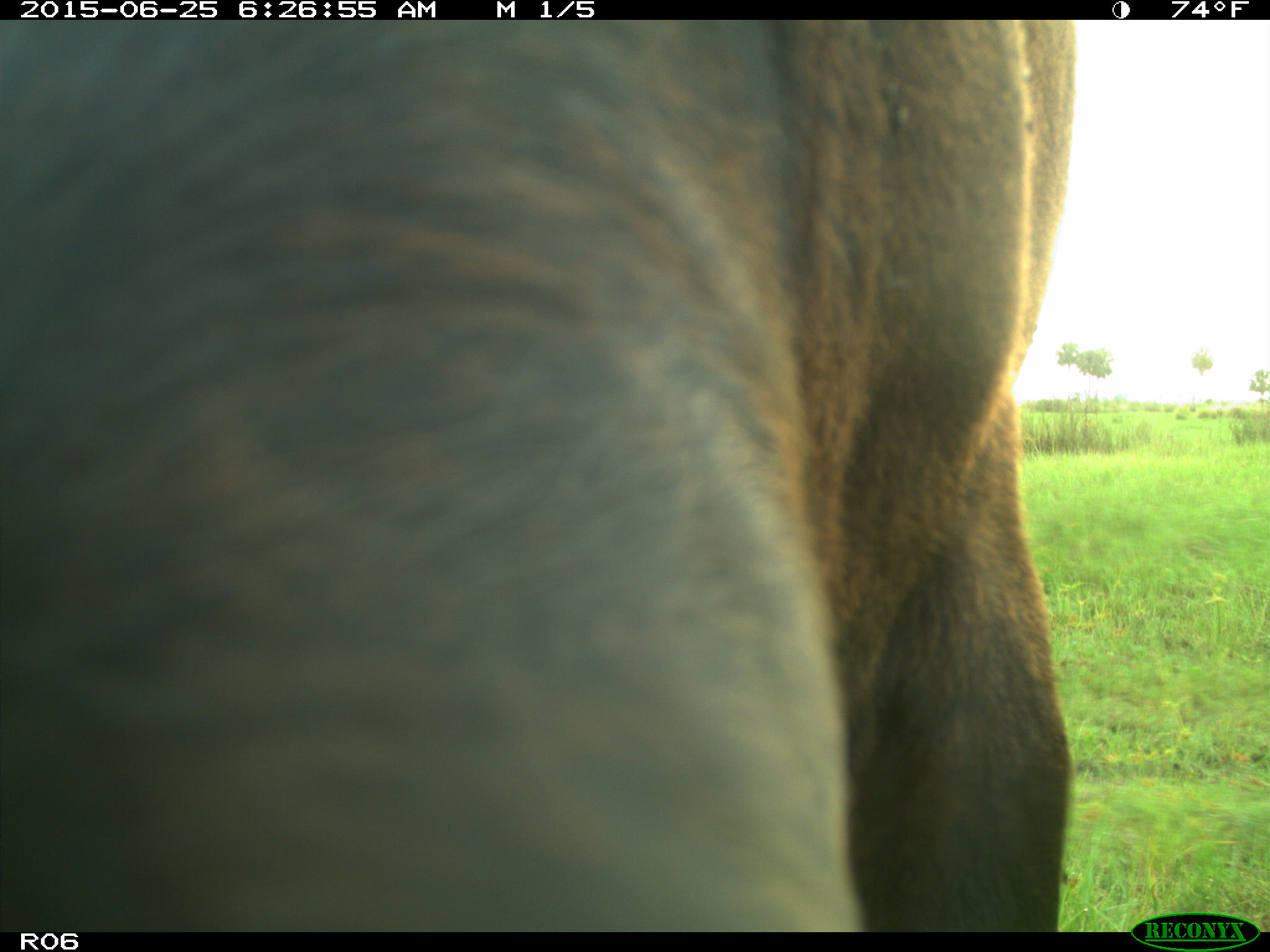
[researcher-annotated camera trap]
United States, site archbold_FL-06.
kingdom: Animalia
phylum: Chordata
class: Mammalia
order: Artiodactyla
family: Bovidae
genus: Bos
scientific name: Bos taurus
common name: domestic cow